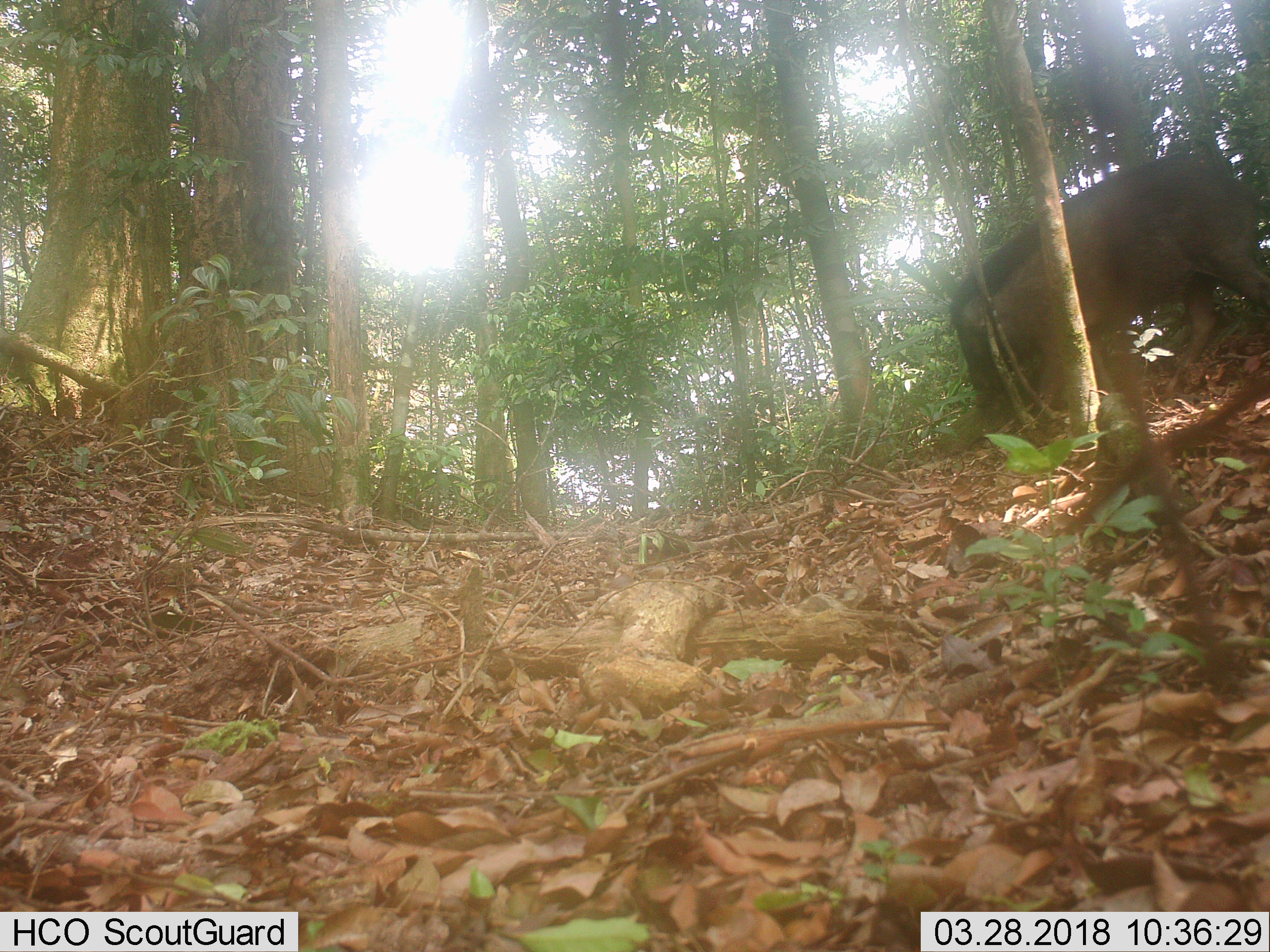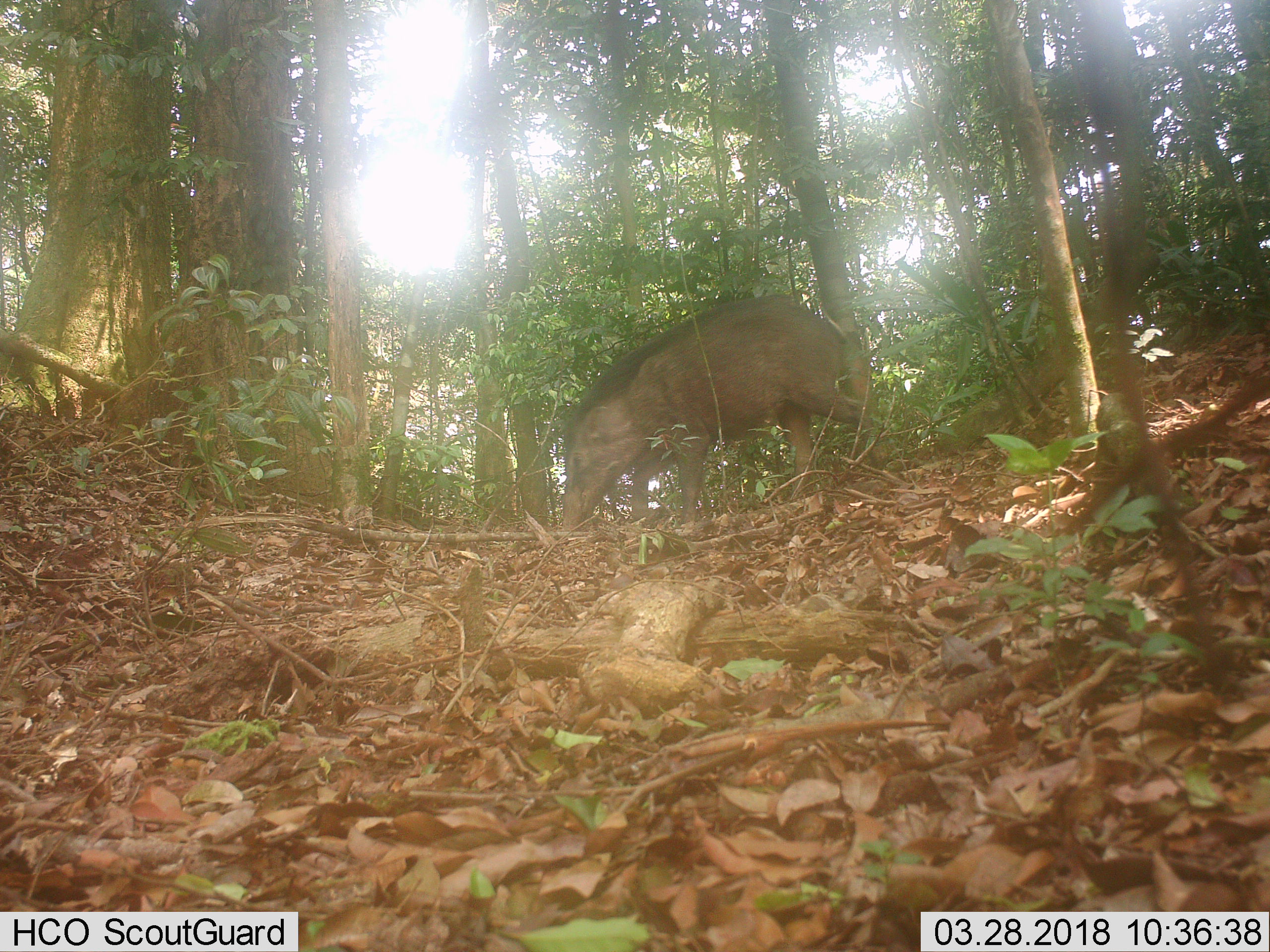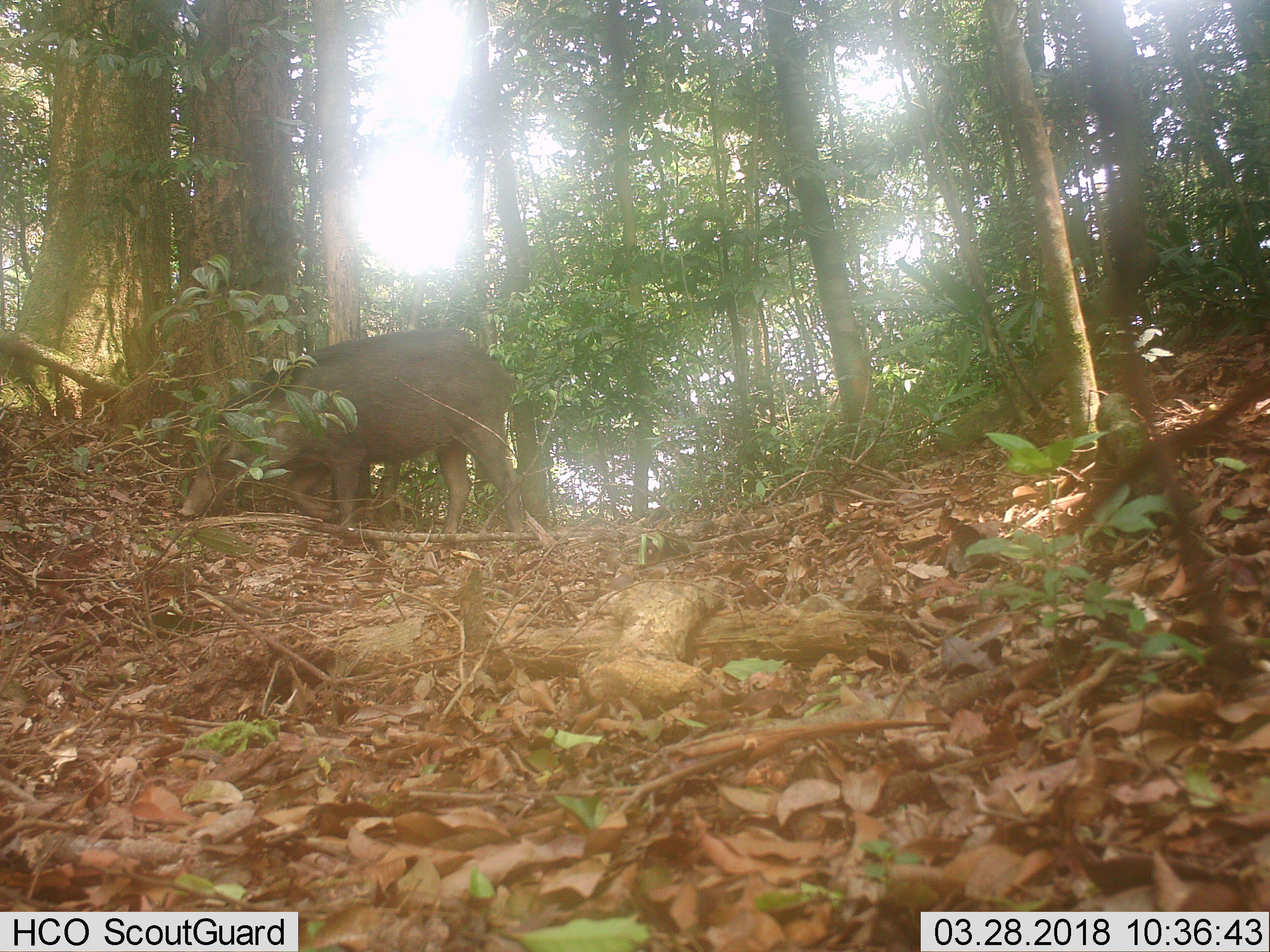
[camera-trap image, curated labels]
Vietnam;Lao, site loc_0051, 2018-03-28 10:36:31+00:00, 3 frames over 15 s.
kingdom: Animalia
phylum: Chordata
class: Mammalia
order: Artiodactyla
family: Suidae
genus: Sus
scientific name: Sus scrofa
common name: eurasian wild pig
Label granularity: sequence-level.